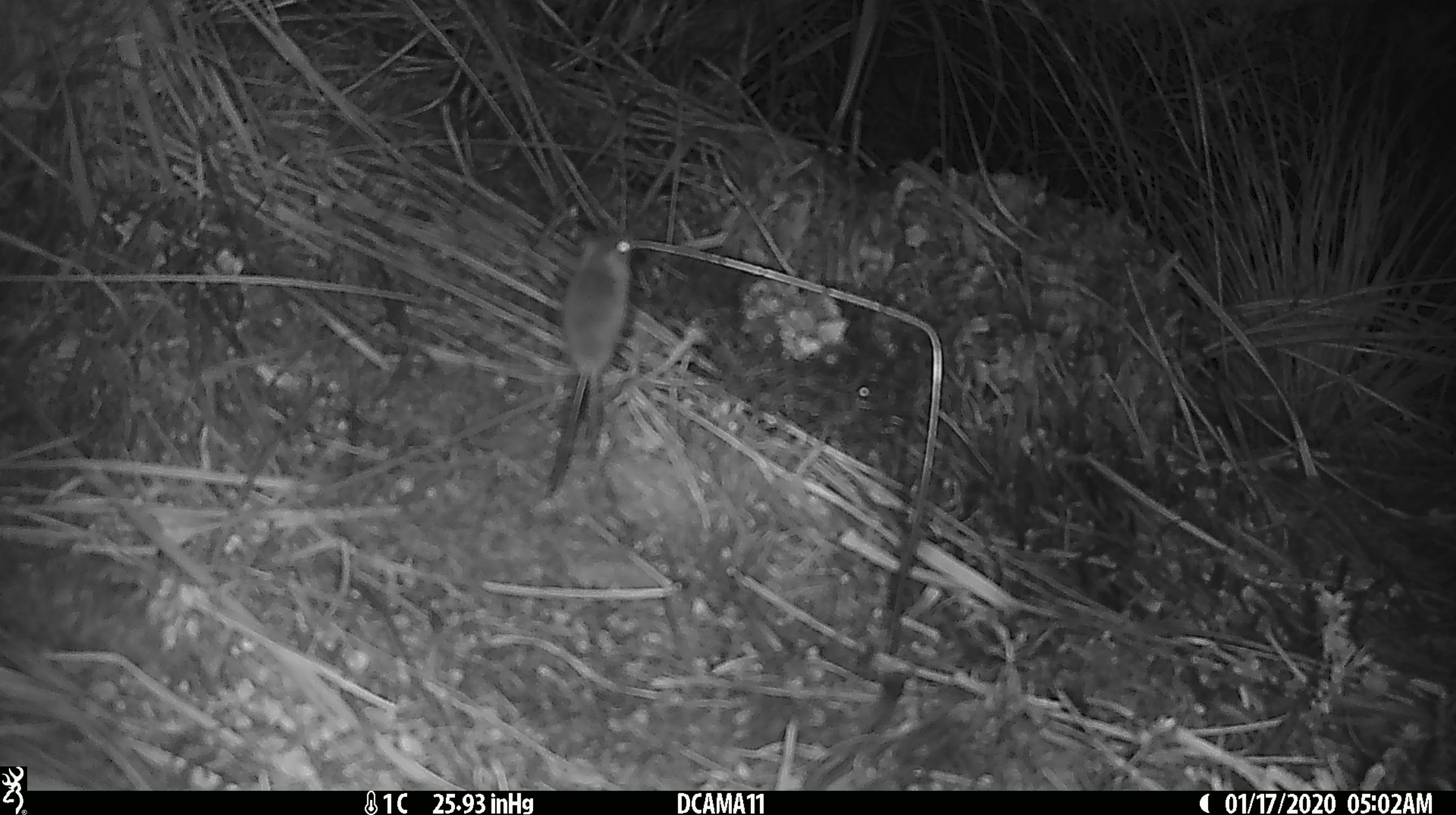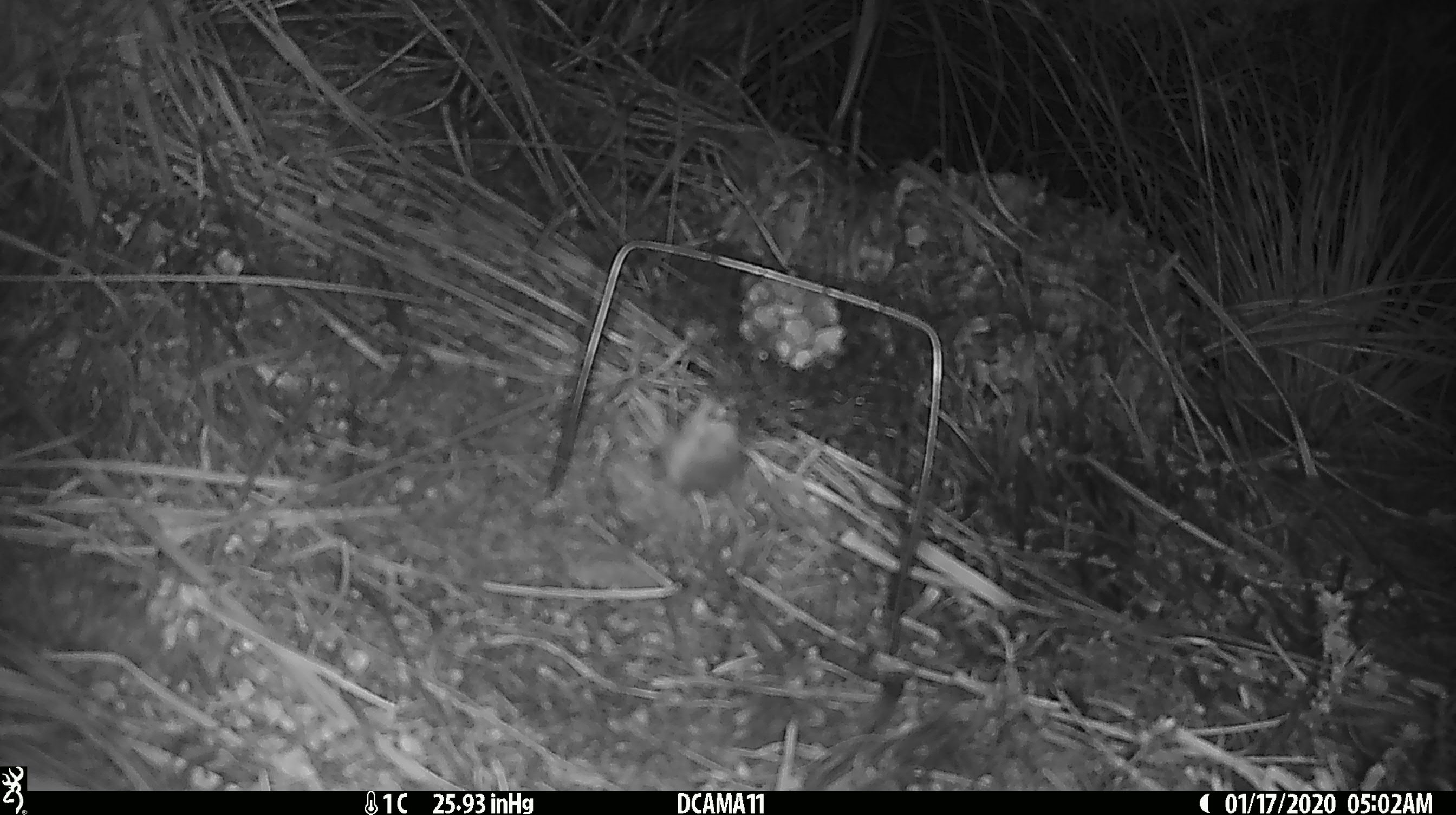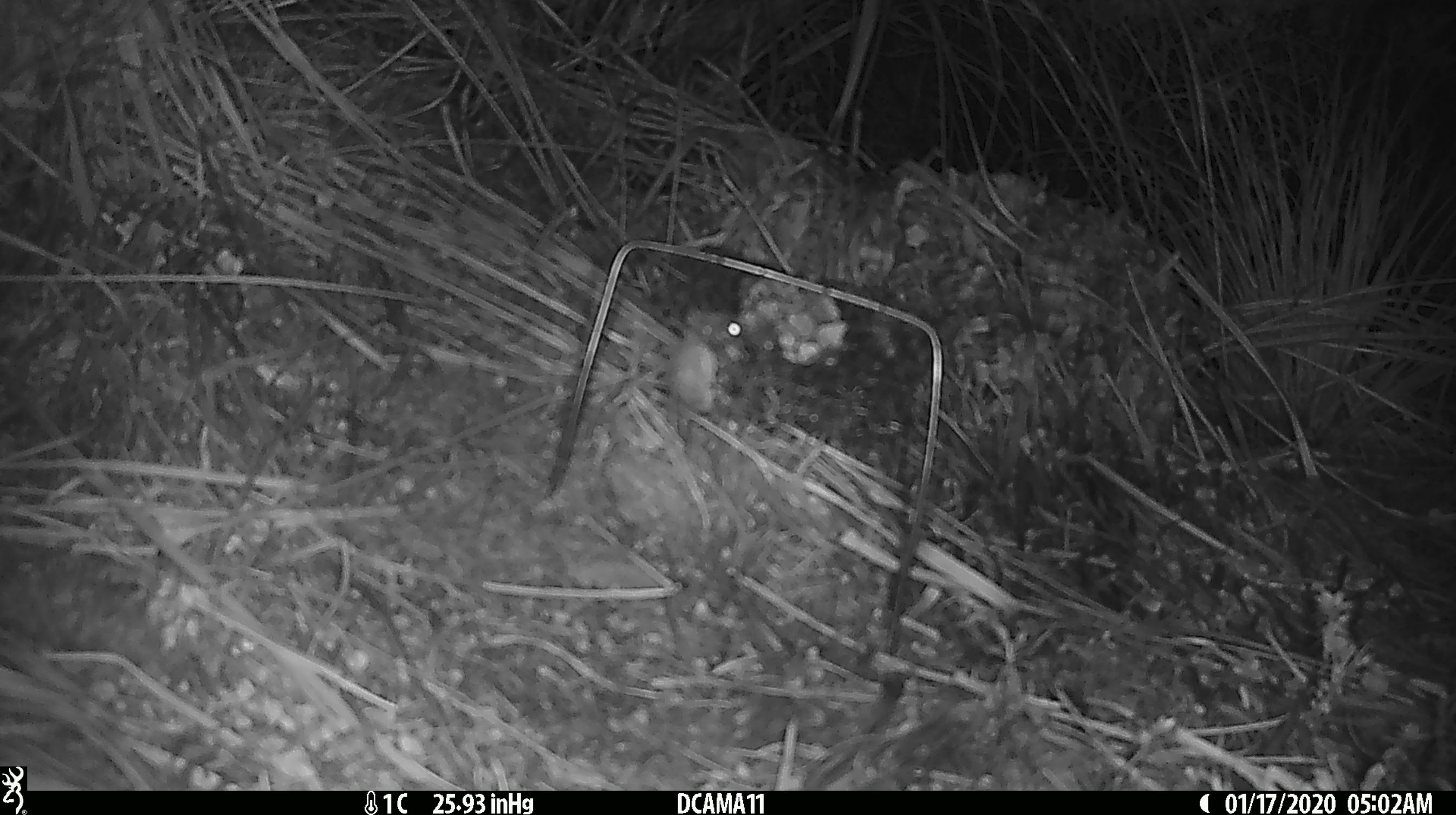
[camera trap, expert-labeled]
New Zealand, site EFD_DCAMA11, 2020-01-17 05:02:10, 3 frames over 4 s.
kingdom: Animalia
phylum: Chordata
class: Mammalia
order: Rodentia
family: Muridae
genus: Mus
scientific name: Mus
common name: mouse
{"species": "mouse (Mus)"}